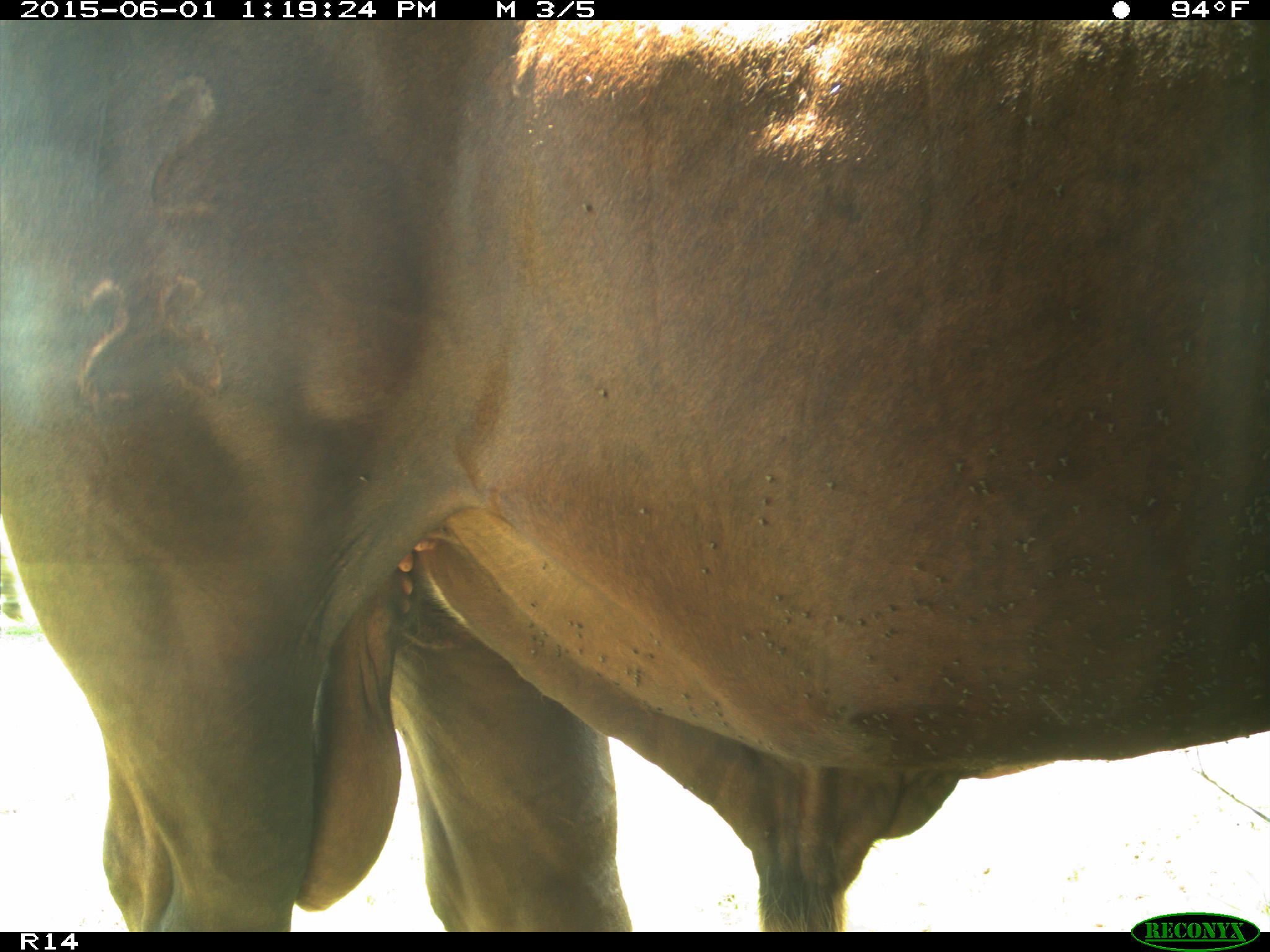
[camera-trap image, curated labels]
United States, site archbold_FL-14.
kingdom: Animalia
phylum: Chordata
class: Mammalia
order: Artiodactyla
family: Bovidae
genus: Bos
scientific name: Bos taurus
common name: domestic cow